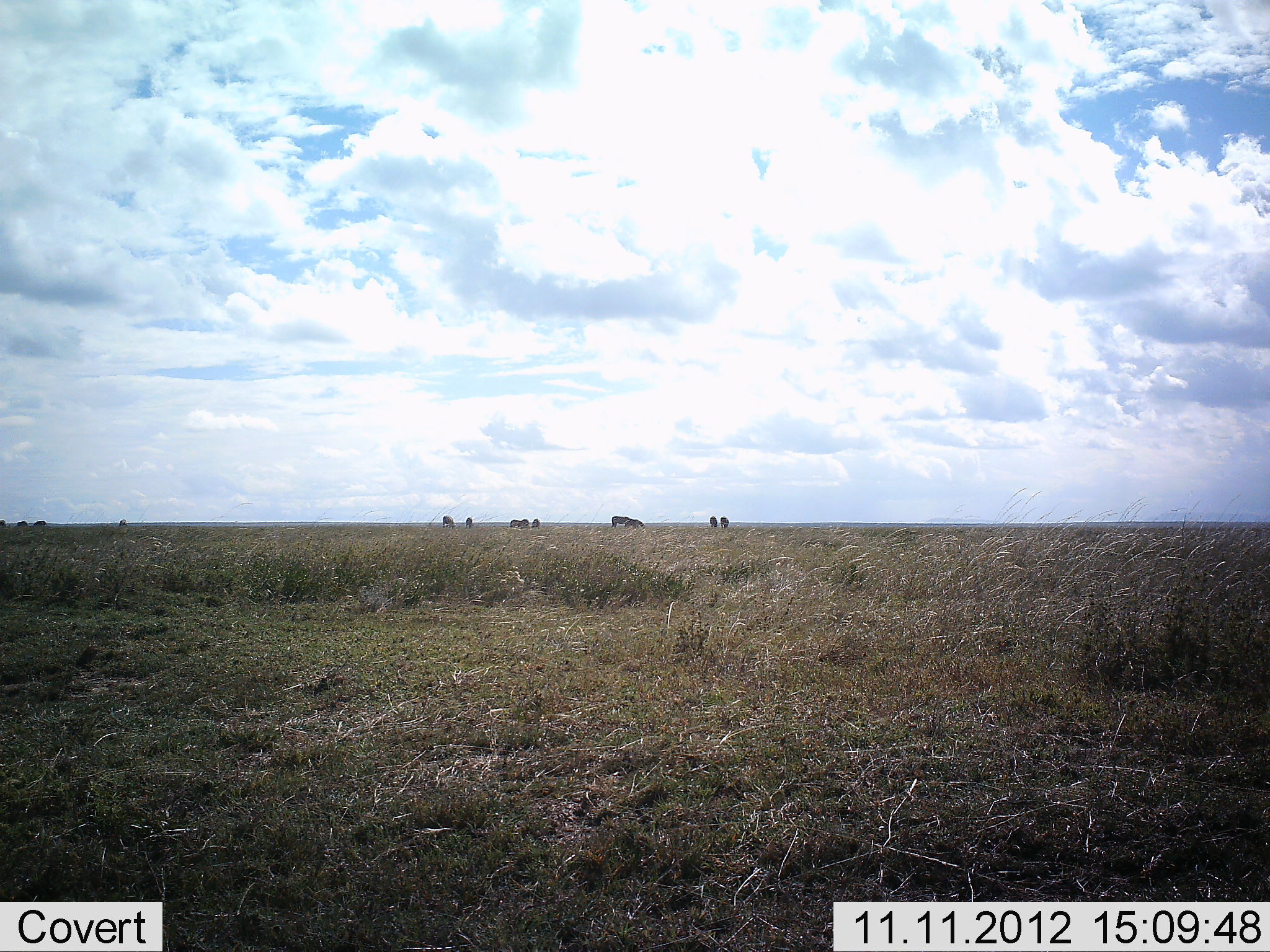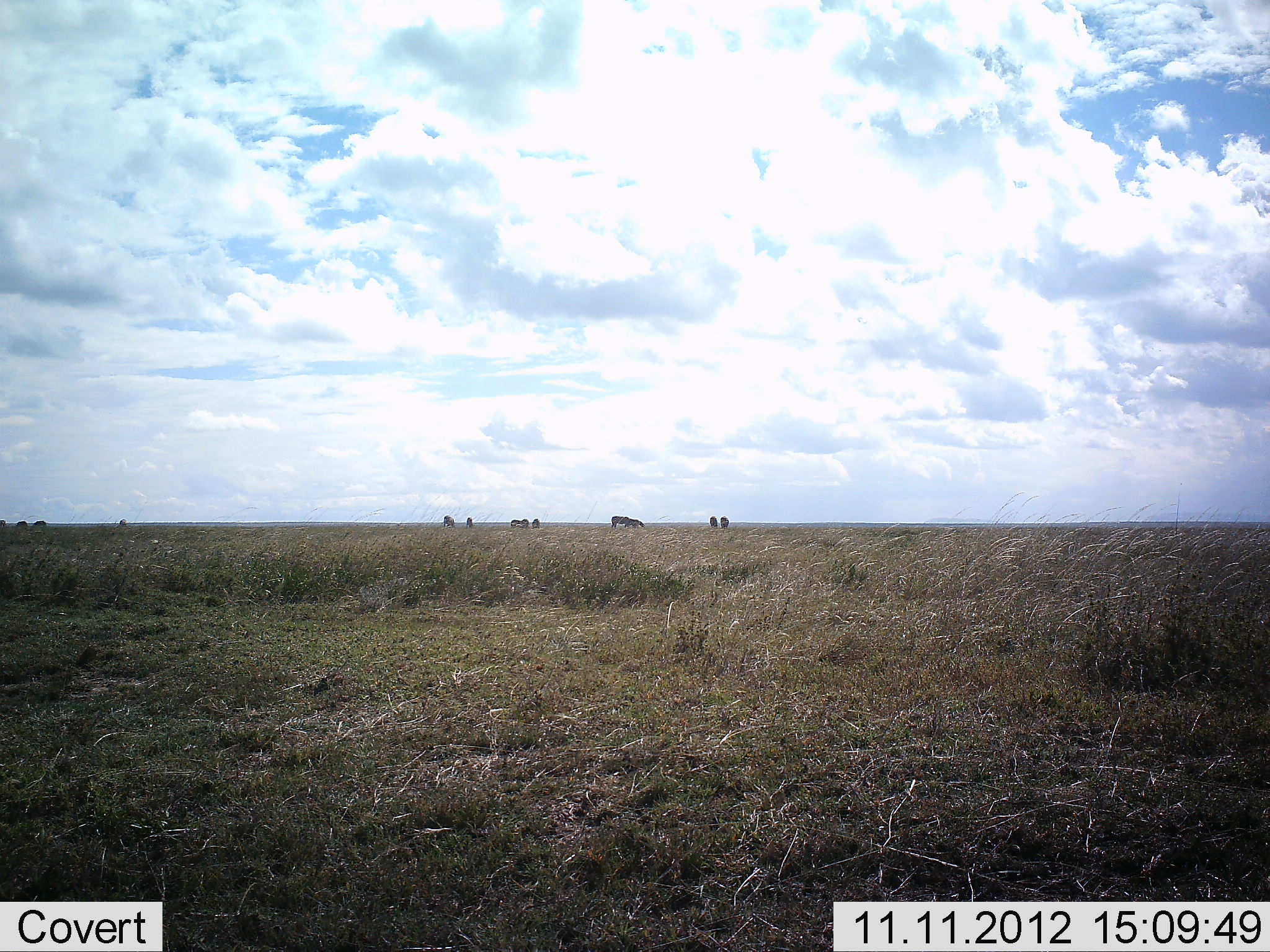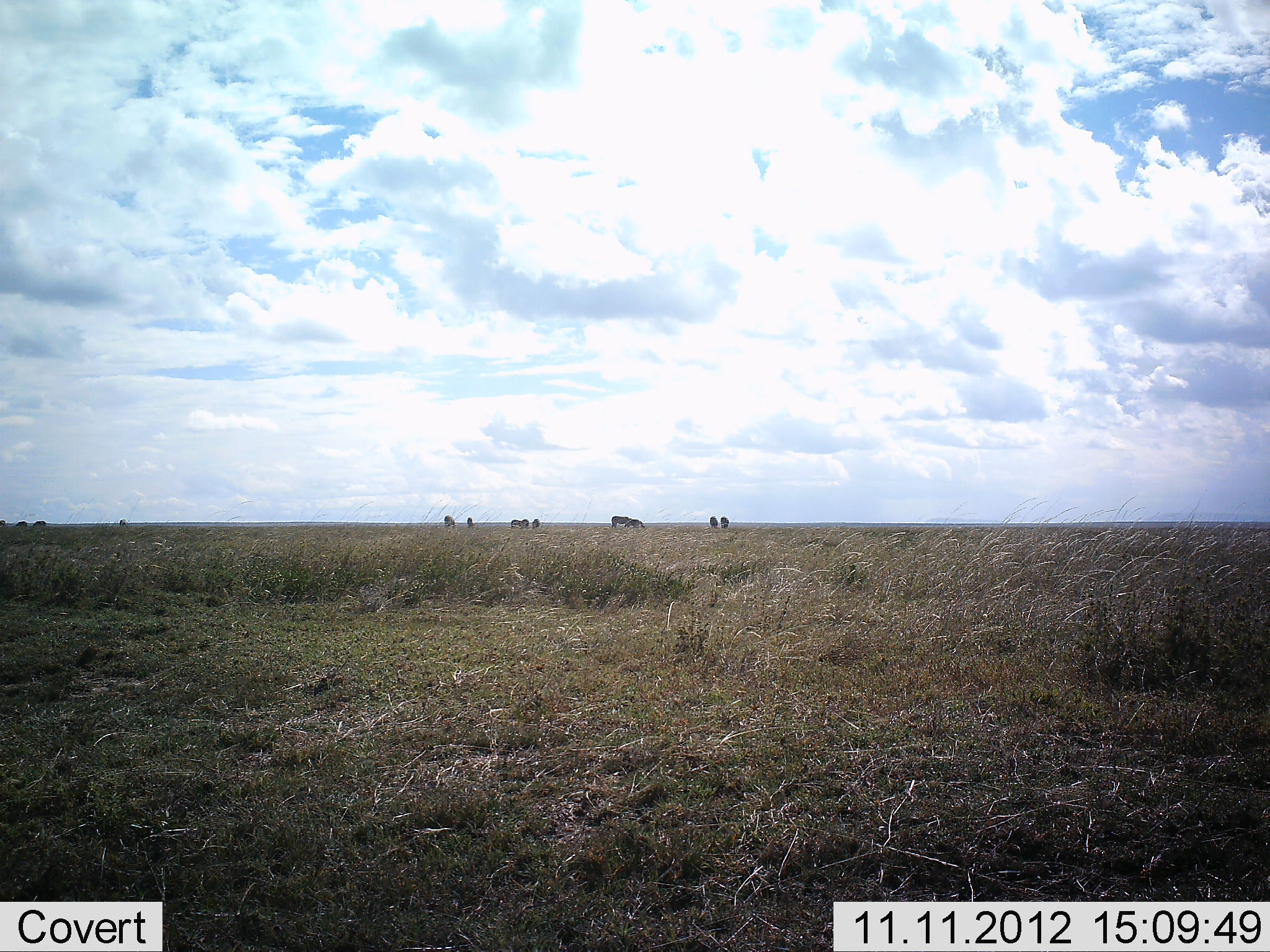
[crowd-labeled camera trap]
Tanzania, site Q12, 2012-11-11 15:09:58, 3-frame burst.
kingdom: Animalia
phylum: Chordata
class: Mammalia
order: Perissodactyla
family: Equidae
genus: Equus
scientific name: Equus quagga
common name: plains zebra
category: zebra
Zebra (plains zebra) (Equus quagga), count 11-50. Behavior (volunteer vote fractions): standing 67%, resting 0%, moving 11%, interacting 0%. Young present (vote fraction): 0%. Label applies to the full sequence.